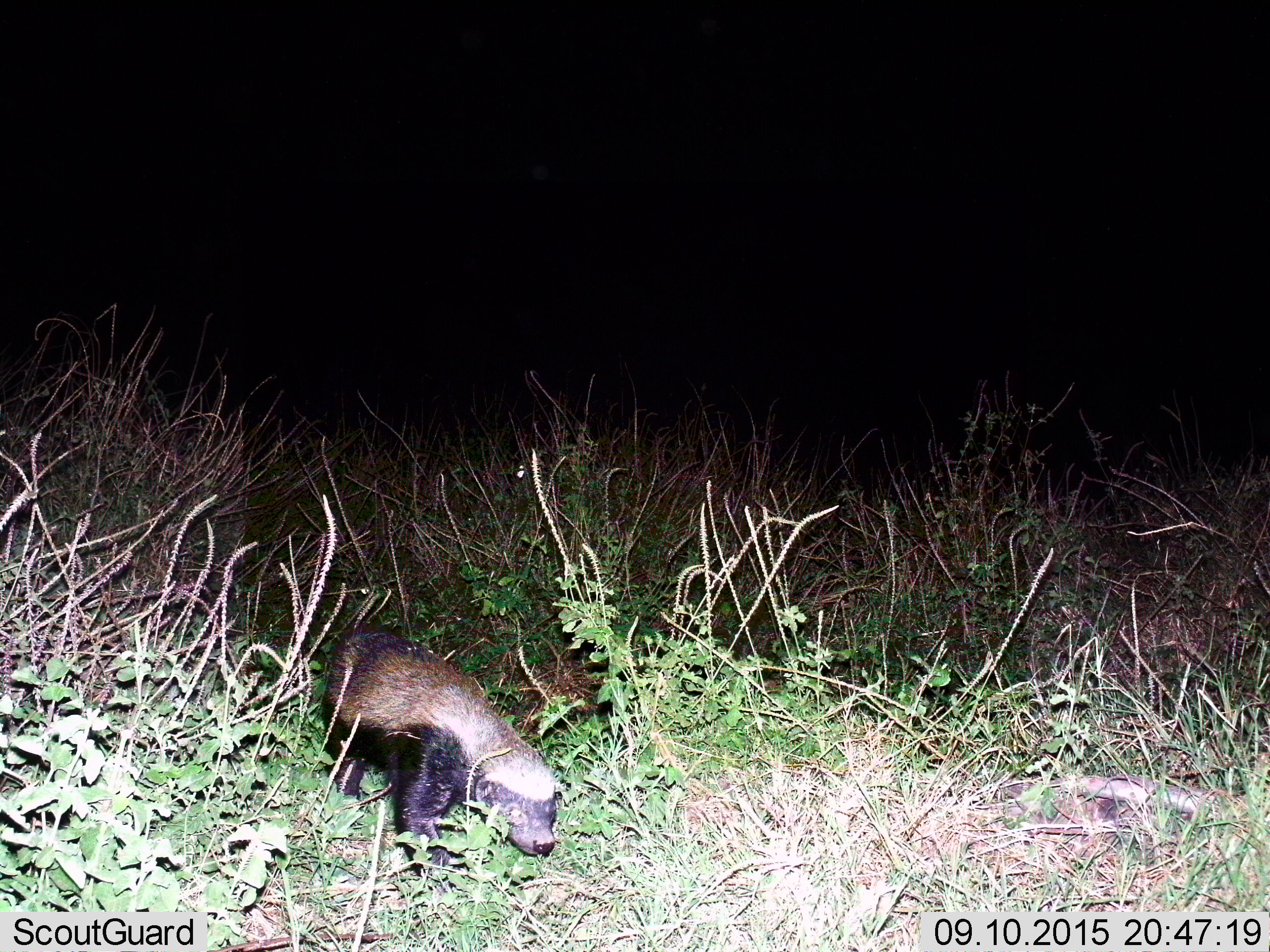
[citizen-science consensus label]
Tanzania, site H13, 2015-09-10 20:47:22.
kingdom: Animalia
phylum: Chordata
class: Mammalia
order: Carnivora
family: Mustelidae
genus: Mellivora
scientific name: Mellivora capensis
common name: honey badger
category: honeybadger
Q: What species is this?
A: Honeybadger (honey badger) (Mellivora capensis).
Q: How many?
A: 1.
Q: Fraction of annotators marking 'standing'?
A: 10%.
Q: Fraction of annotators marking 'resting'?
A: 0%.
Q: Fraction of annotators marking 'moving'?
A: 90%.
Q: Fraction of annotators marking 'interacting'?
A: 0%.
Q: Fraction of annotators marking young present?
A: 0%.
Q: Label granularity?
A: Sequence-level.